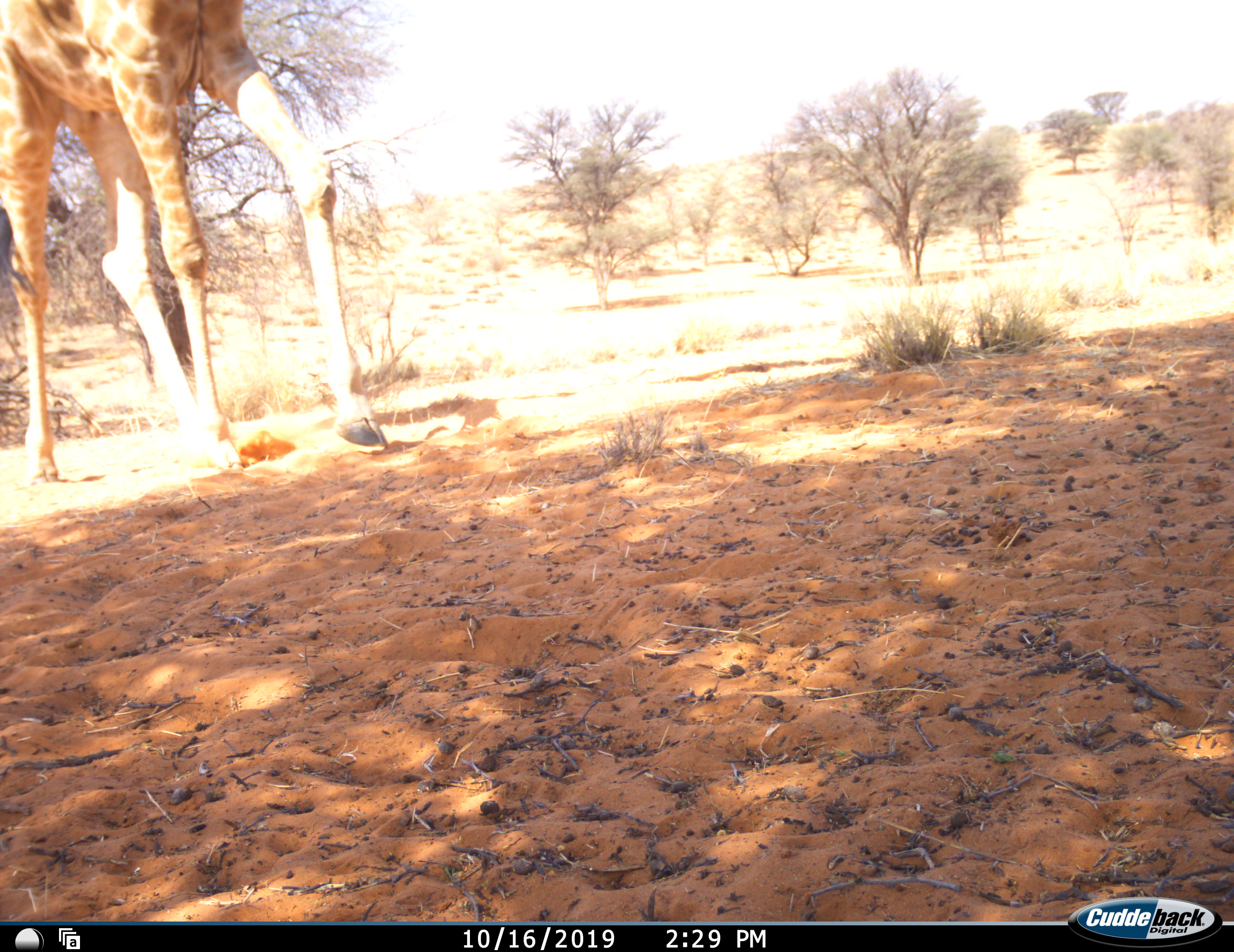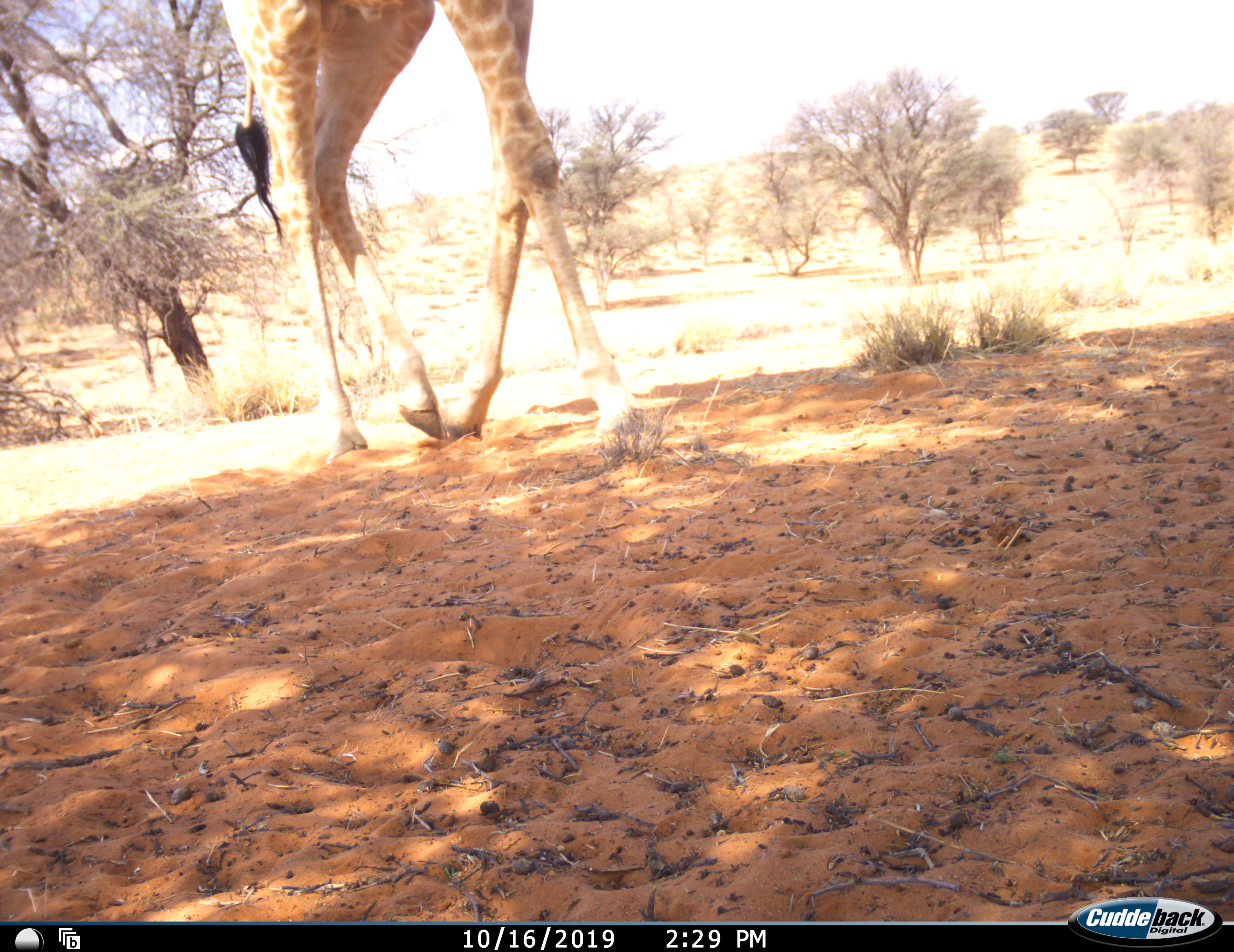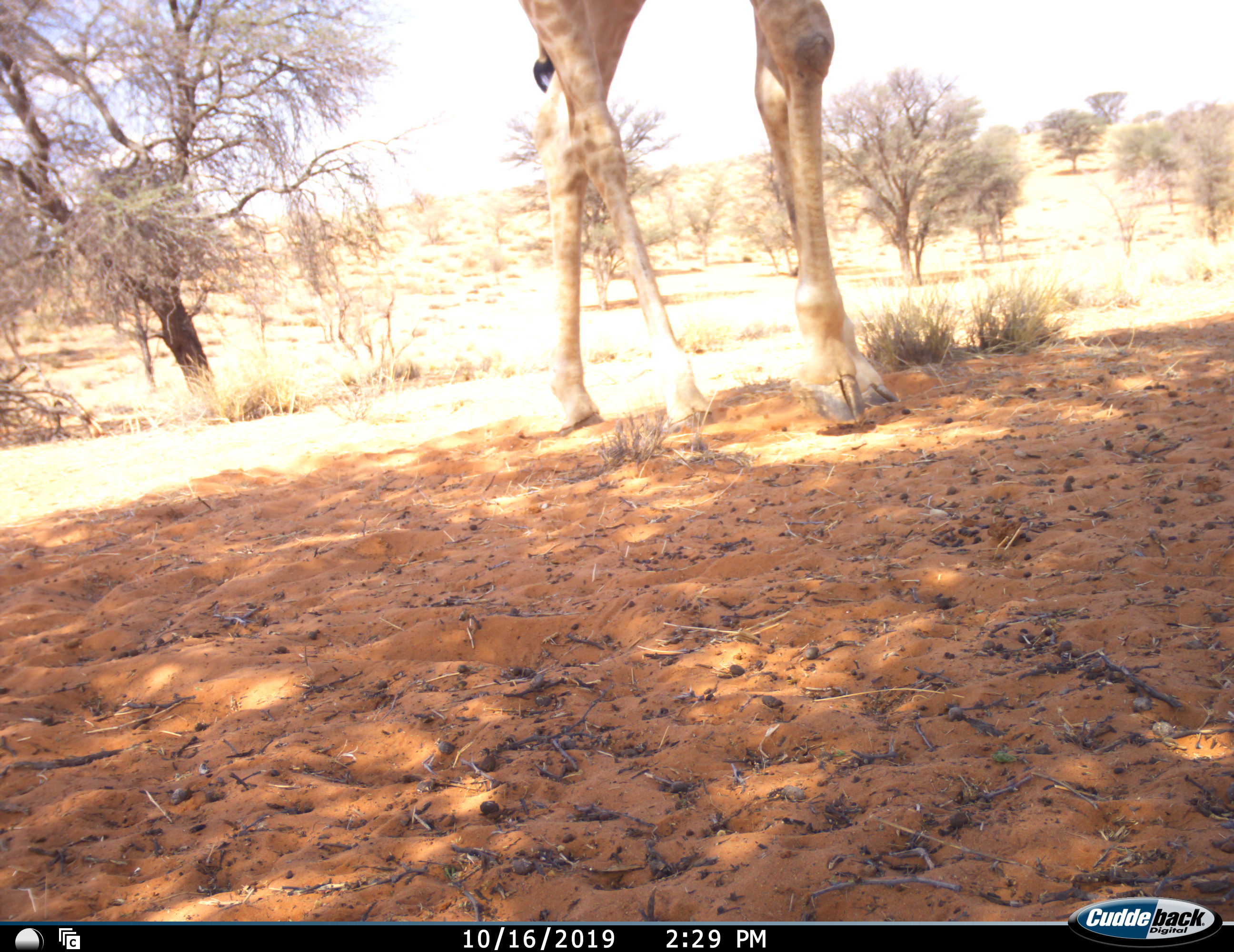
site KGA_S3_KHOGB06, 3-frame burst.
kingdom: Animalia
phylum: Chordata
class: Mammalia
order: Artiodactyla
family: Giraffidae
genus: Giraffa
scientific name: Giraffa camelopardalis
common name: giraffe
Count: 1.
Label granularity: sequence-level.